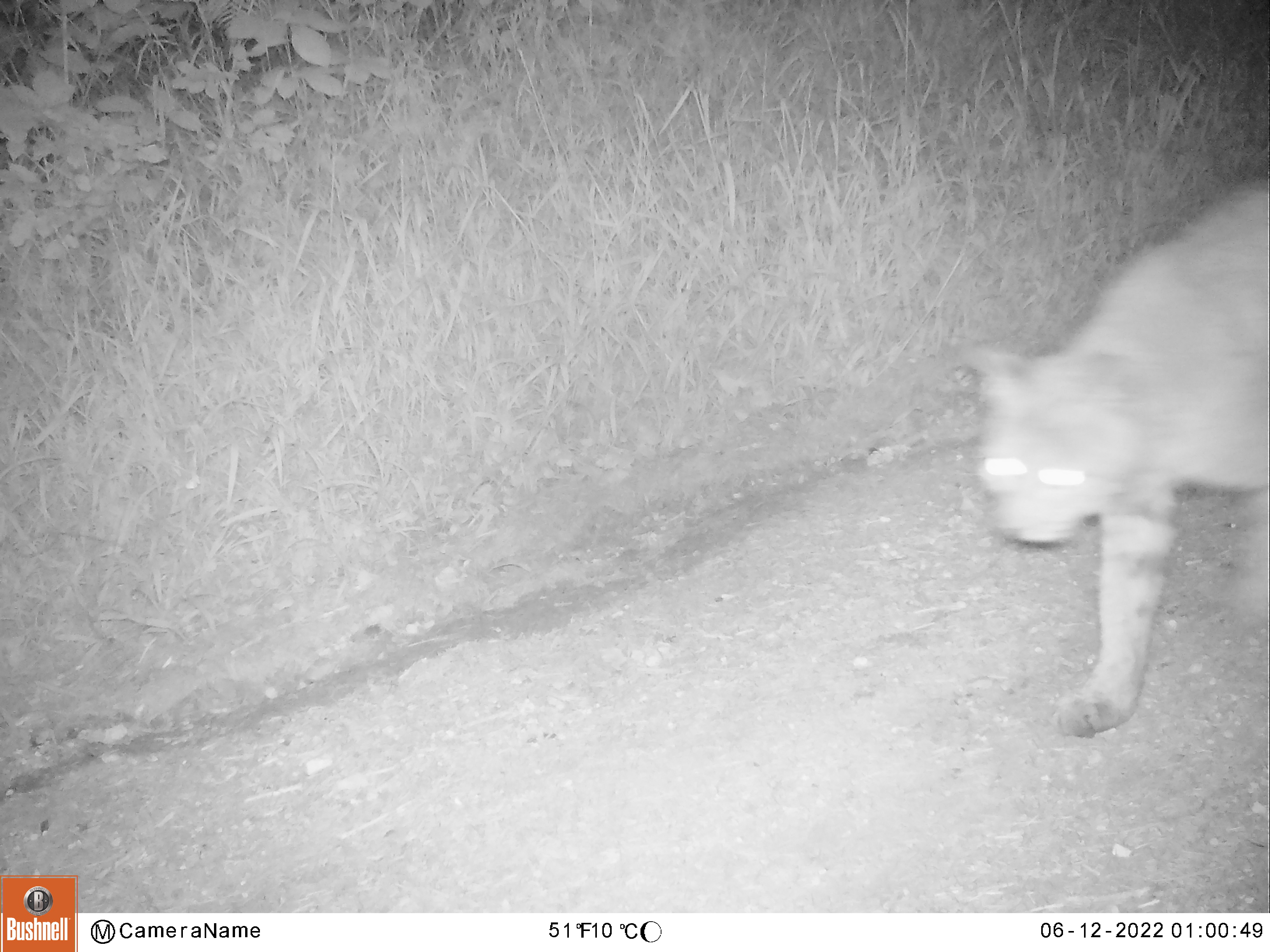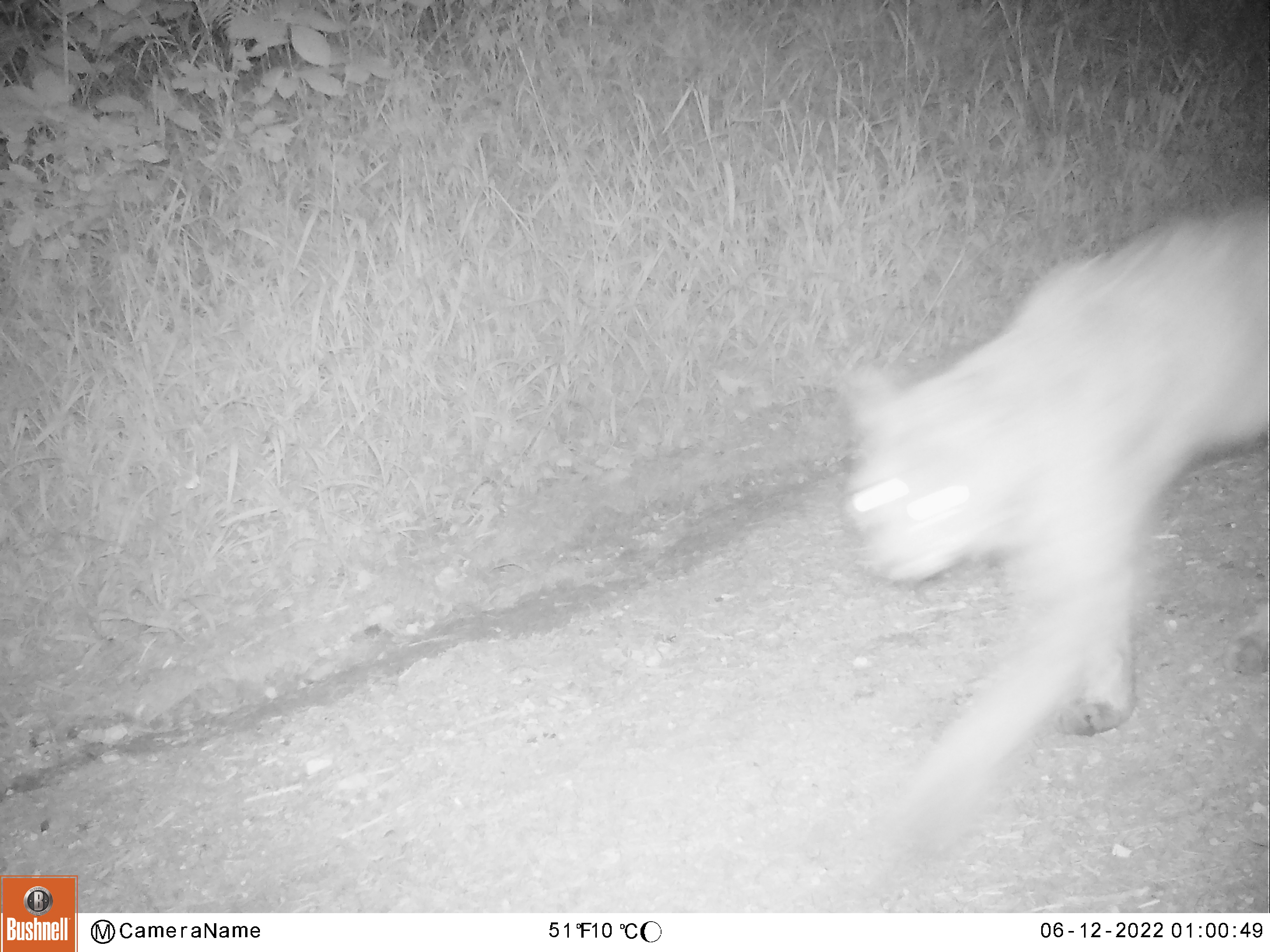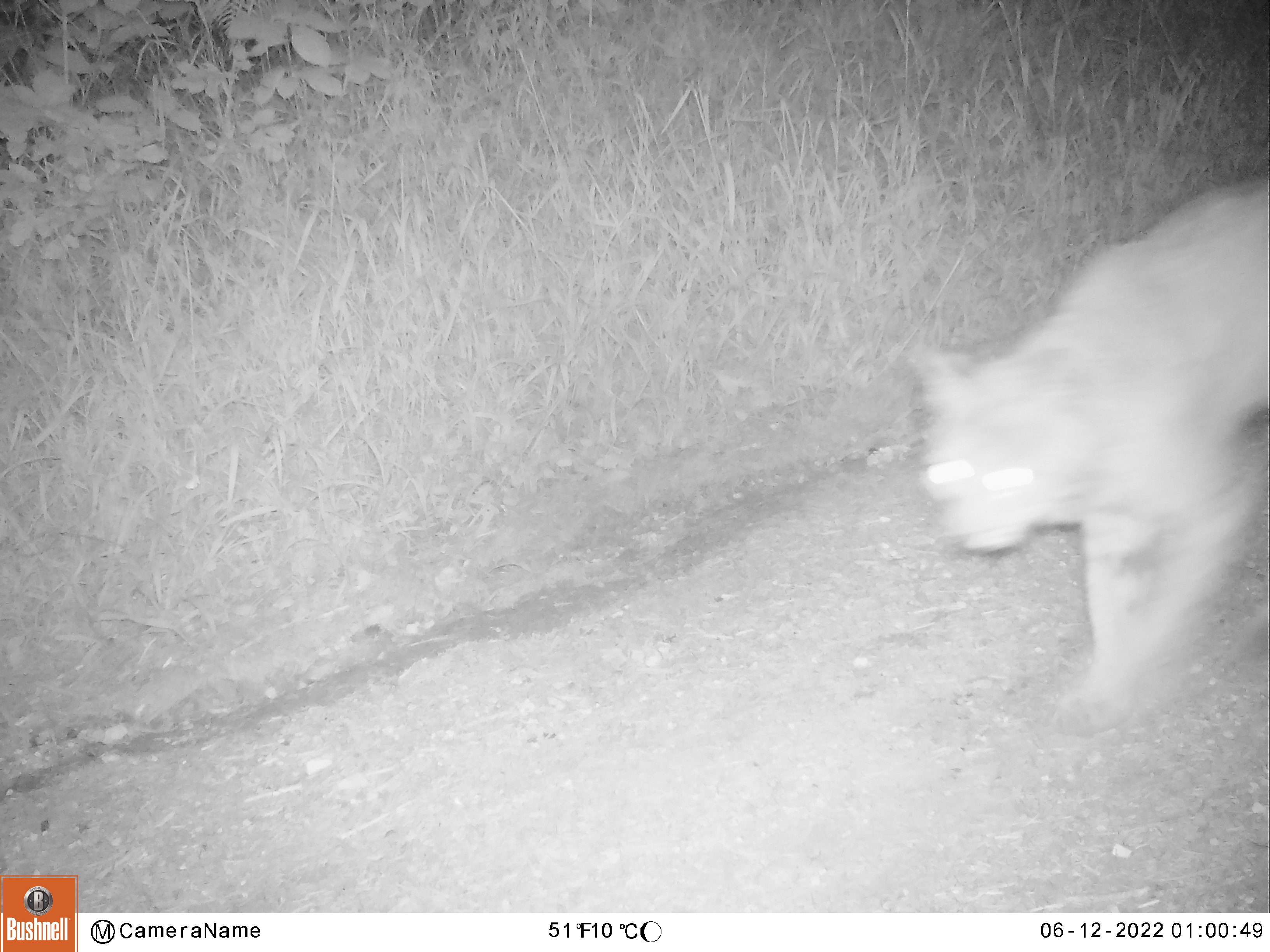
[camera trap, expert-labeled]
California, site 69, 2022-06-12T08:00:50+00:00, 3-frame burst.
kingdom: Animalia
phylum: Chordata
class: Mammalia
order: Carnivora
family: Felidae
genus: Lynx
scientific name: Lynx rufus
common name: bobcat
Bobcat (Lynx rufus).